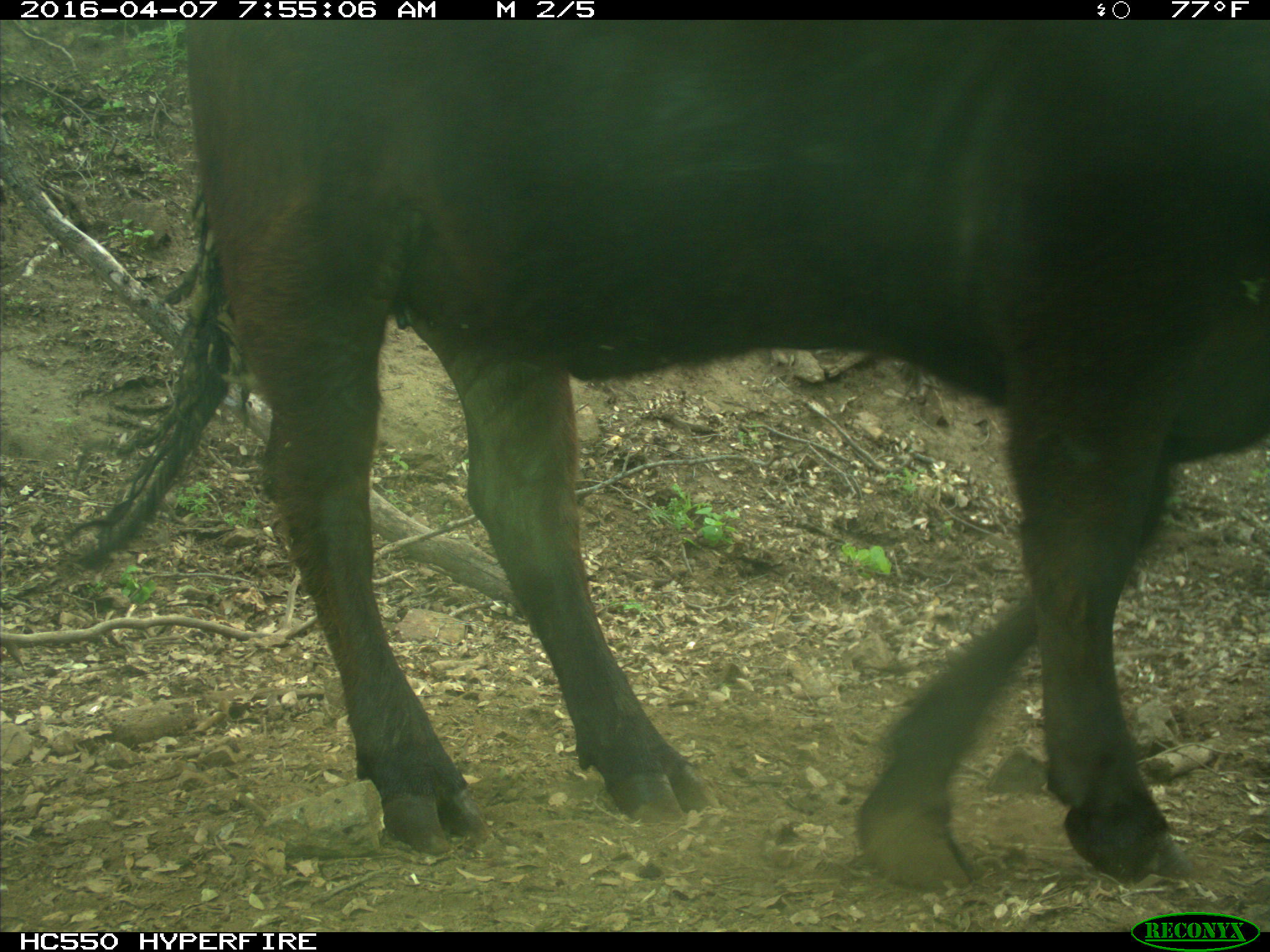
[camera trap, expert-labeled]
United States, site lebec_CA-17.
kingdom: Animalia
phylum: Chordata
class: Mammalia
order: Artiodactyla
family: Bovidae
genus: Bos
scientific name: Bos taurus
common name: domestic cow